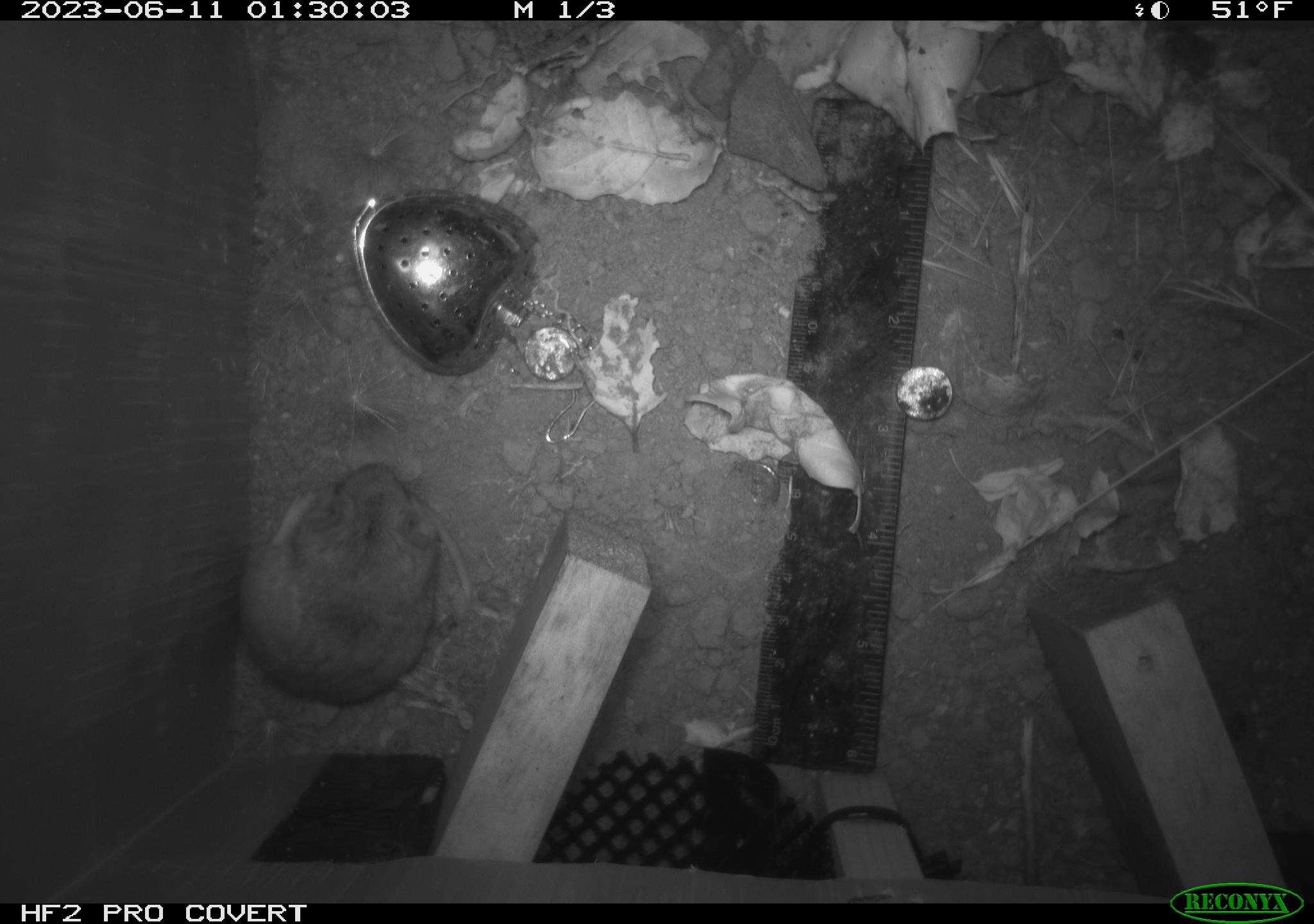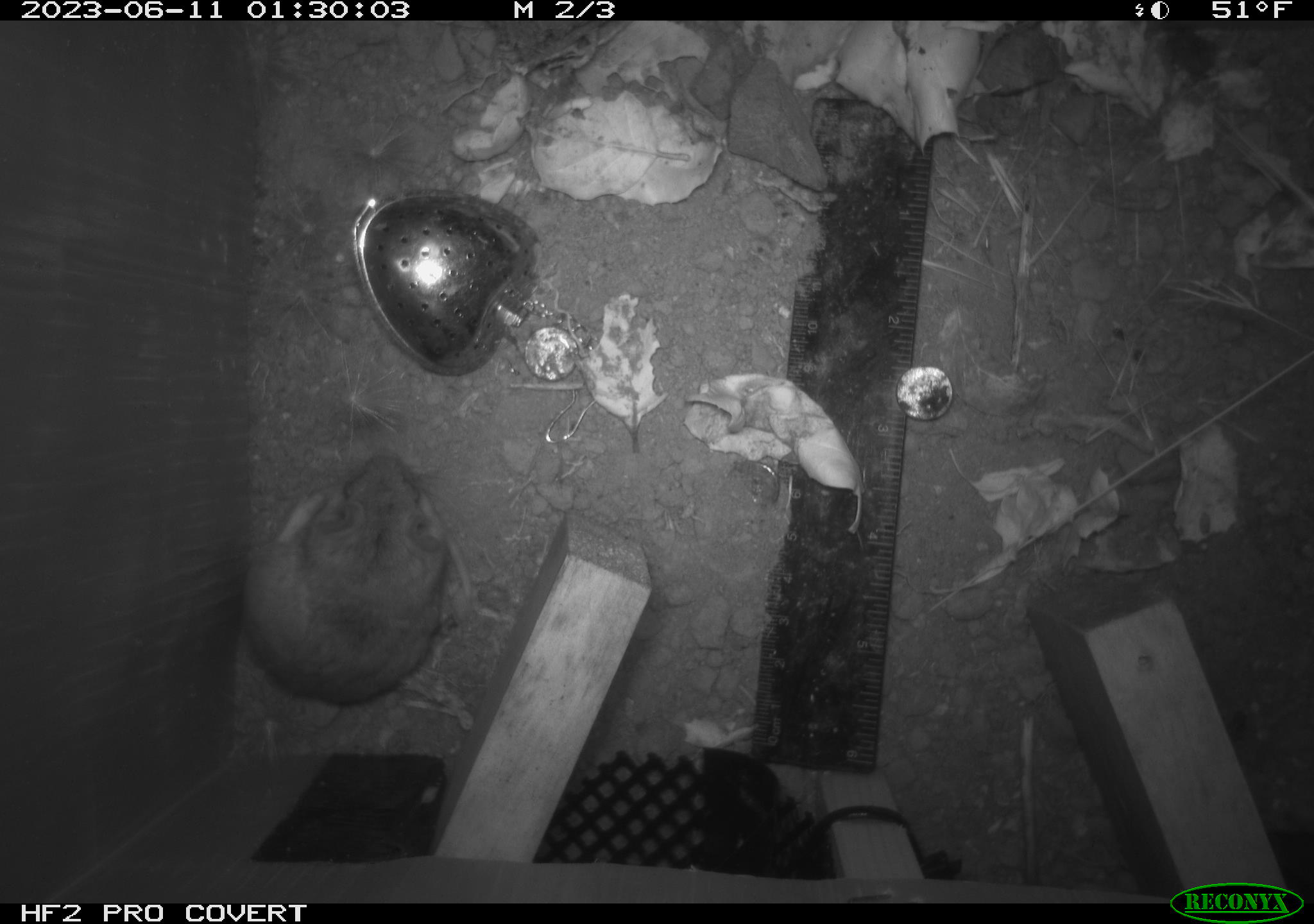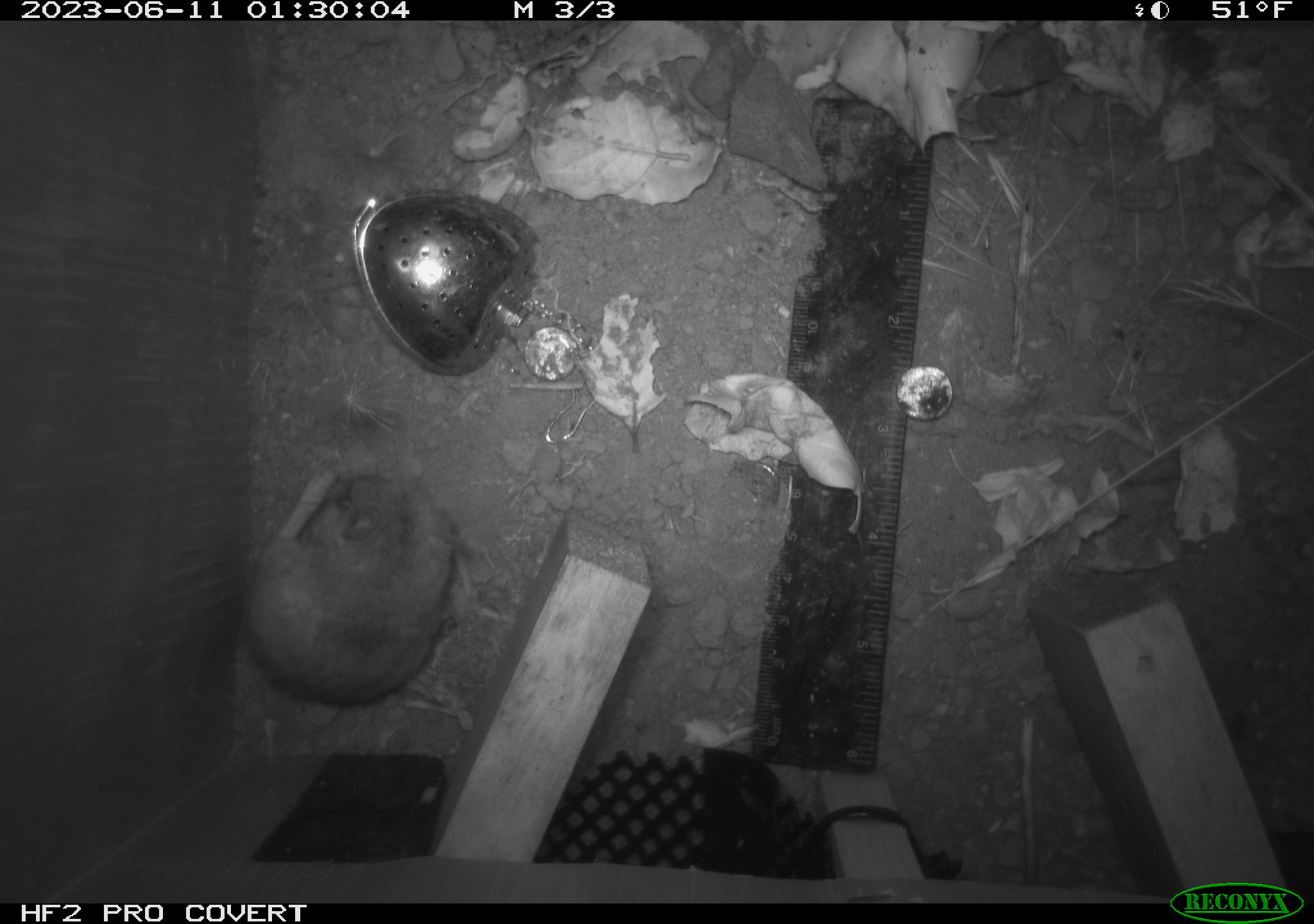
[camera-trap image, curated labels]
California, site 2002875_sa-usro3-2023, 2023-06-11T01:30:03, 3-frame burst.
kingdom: Animalia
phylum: Chordata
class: Mammalia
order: Rodentia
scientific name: Rodentia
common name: mouse species